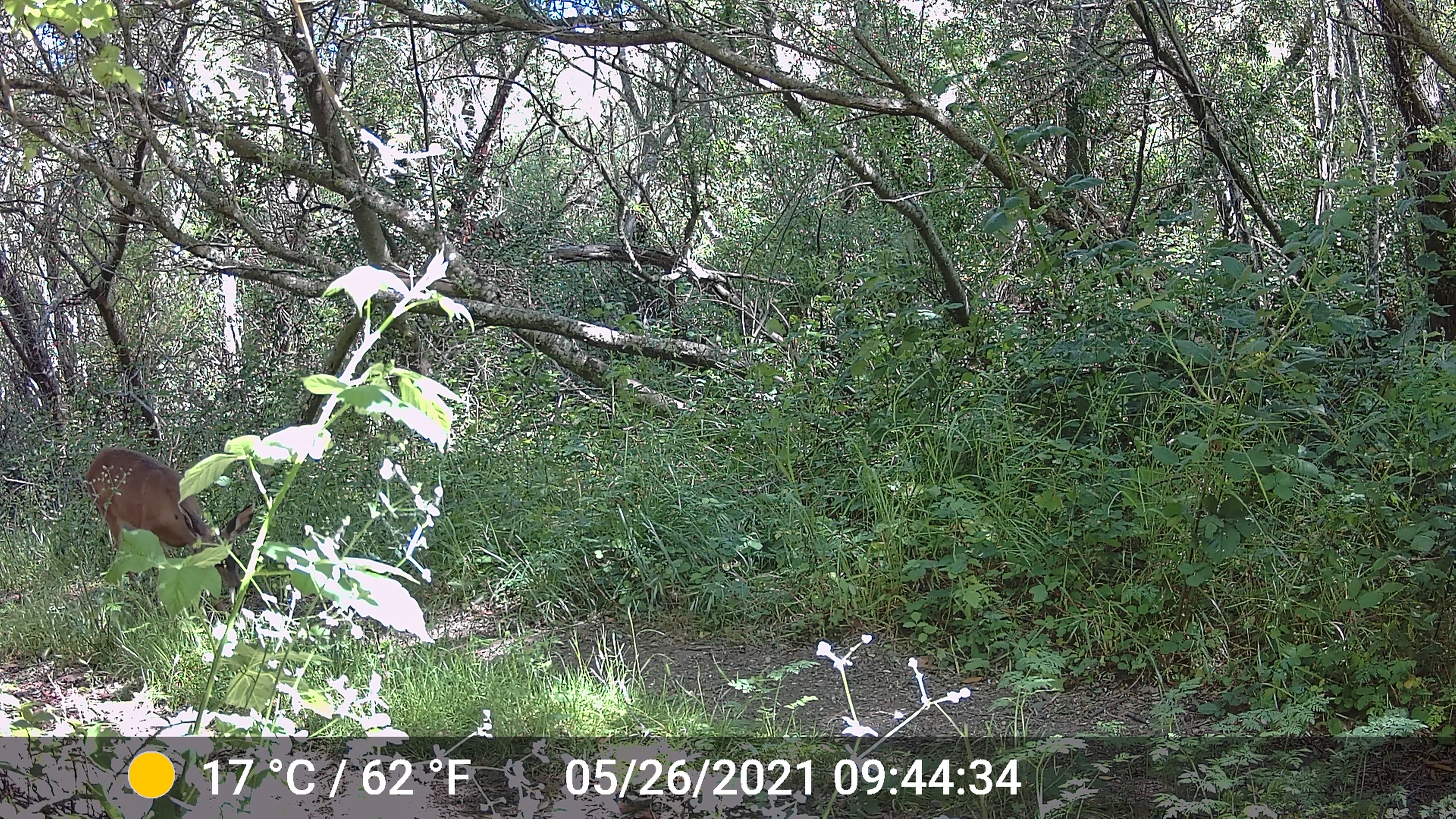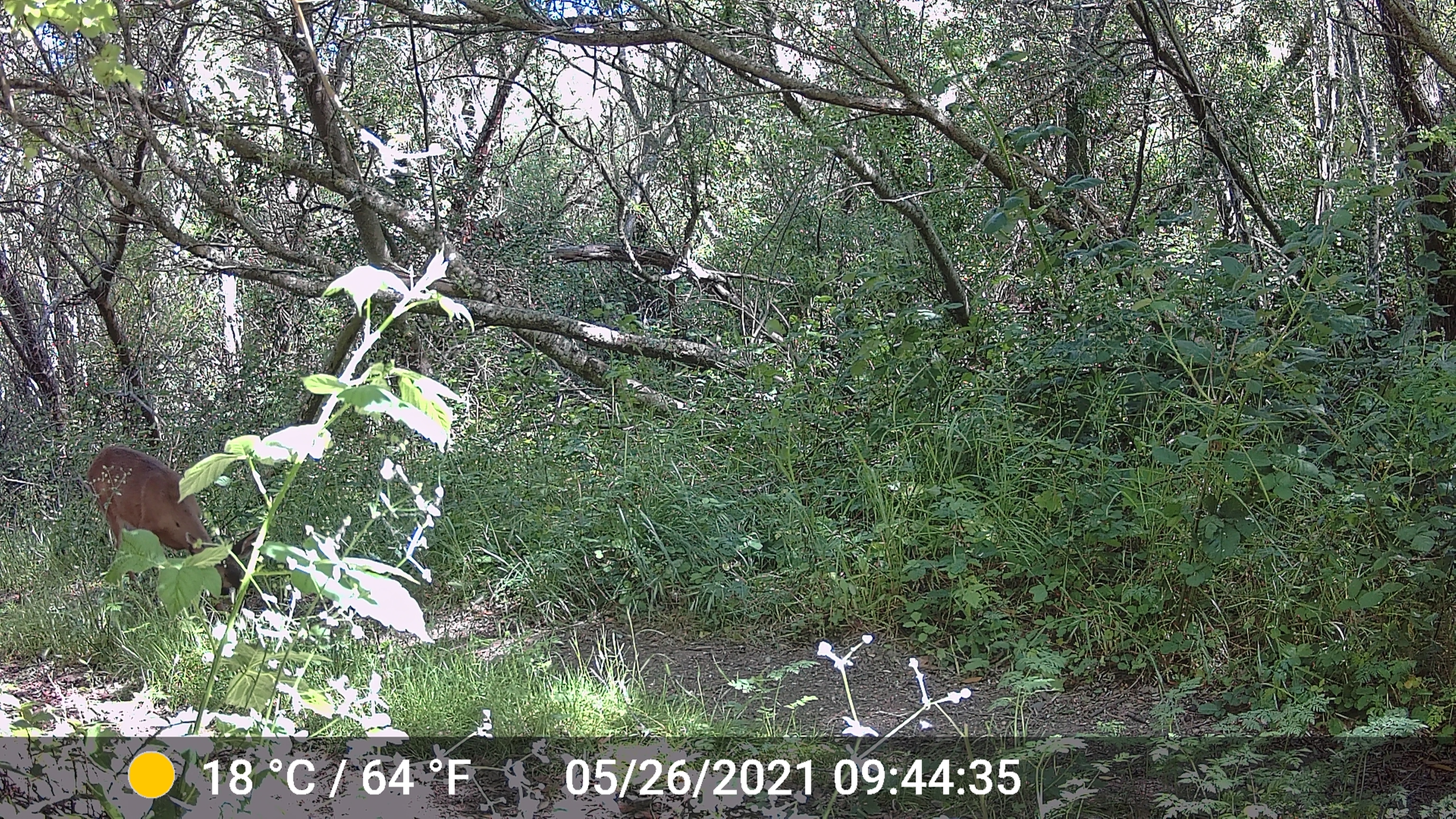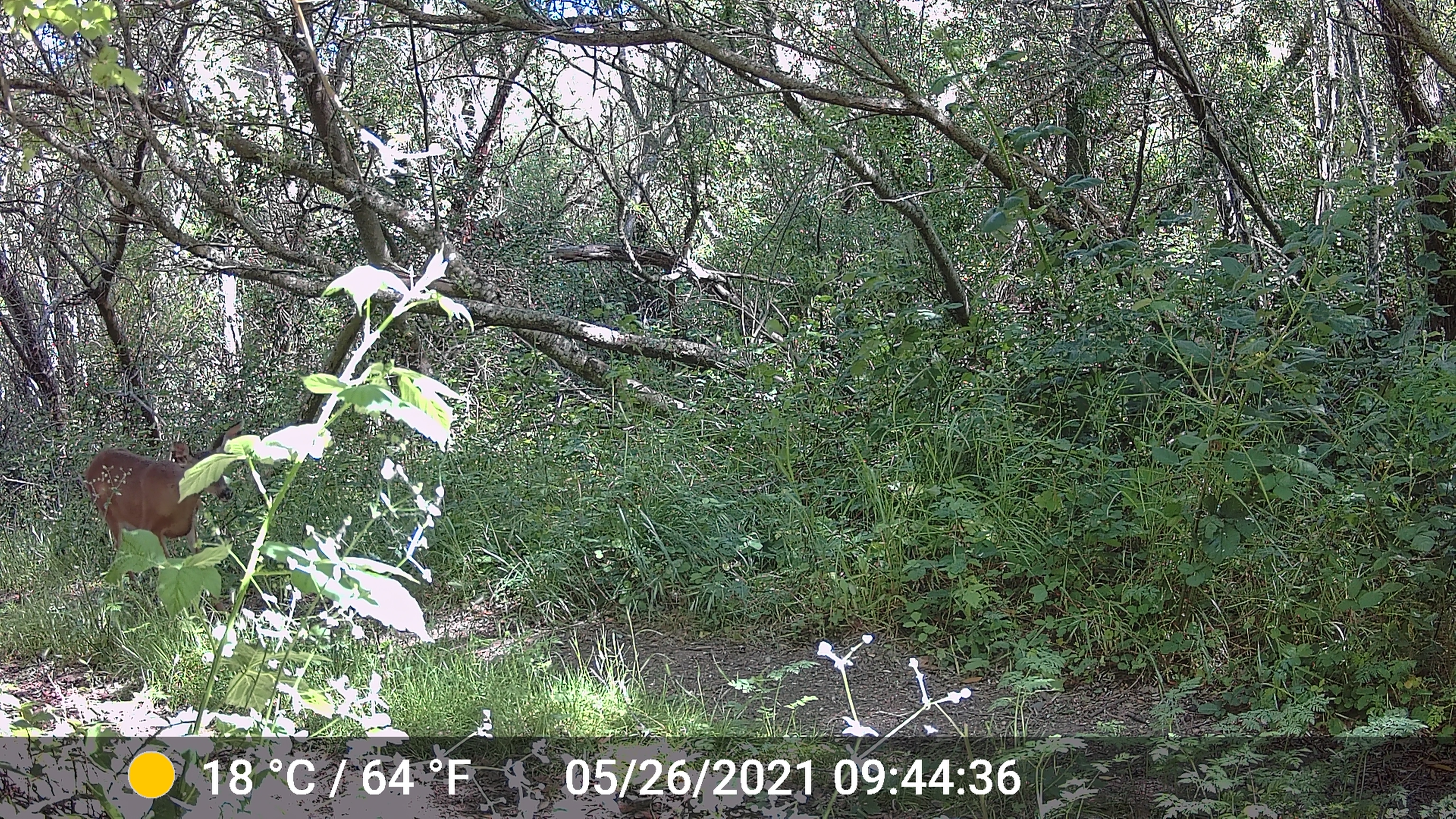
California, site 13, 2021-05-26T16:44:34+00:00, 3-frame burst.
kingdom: Animalia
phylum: Chordata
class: Mammalia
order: Artiodactyla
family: Cervidae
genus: Odocoileus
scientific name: Odocoileus hemionus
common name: mule deer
Mule deer (Odocoileus hemionus).